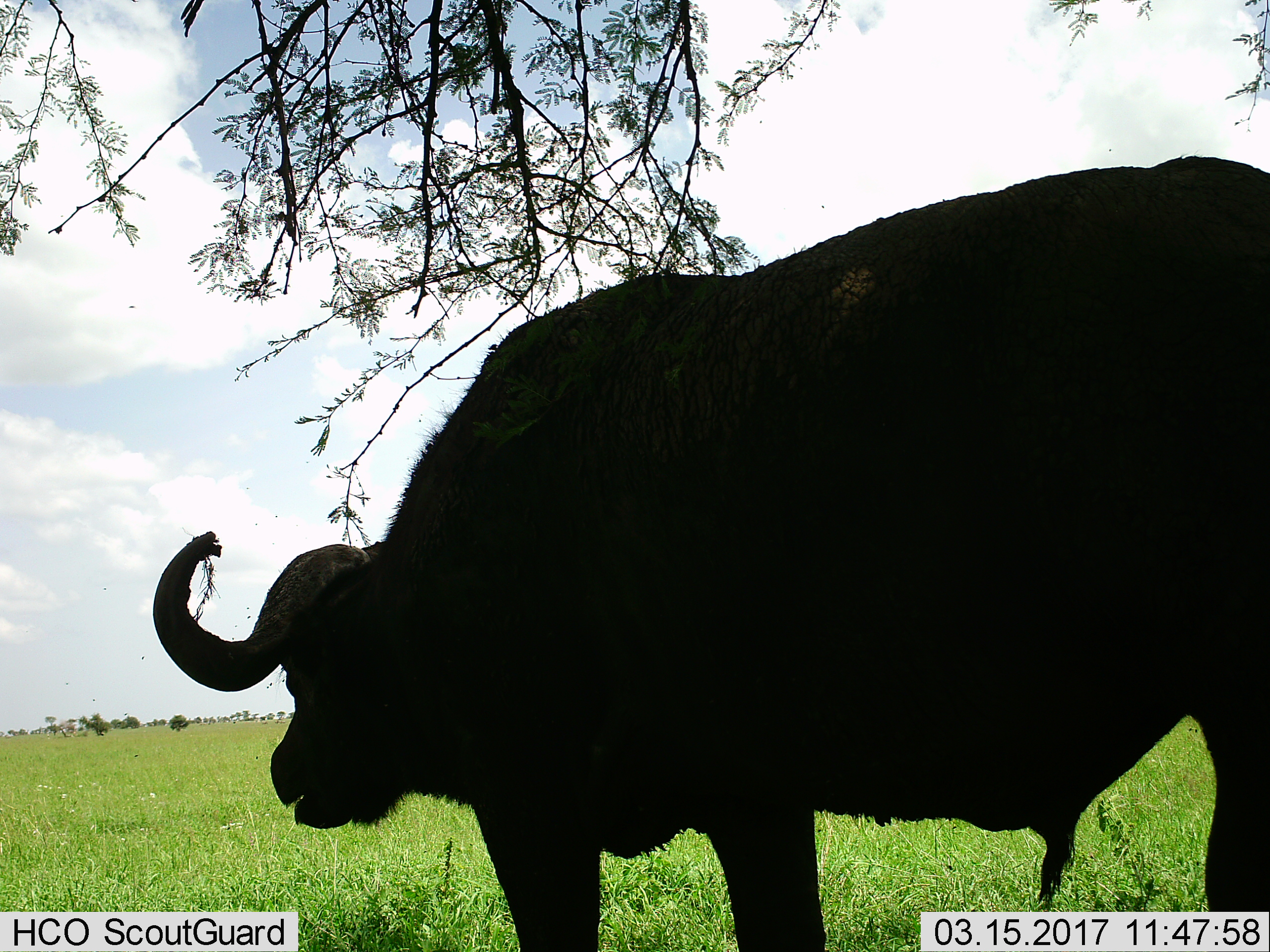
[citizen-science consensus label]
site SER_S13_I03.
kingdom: Animalia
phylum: Chordata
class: Mammalia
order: Artiodactyla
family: Bovidae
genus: Syncerus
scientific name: Syncerus caffer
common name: african buffalo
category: buffalo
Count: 1.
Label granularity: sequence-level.